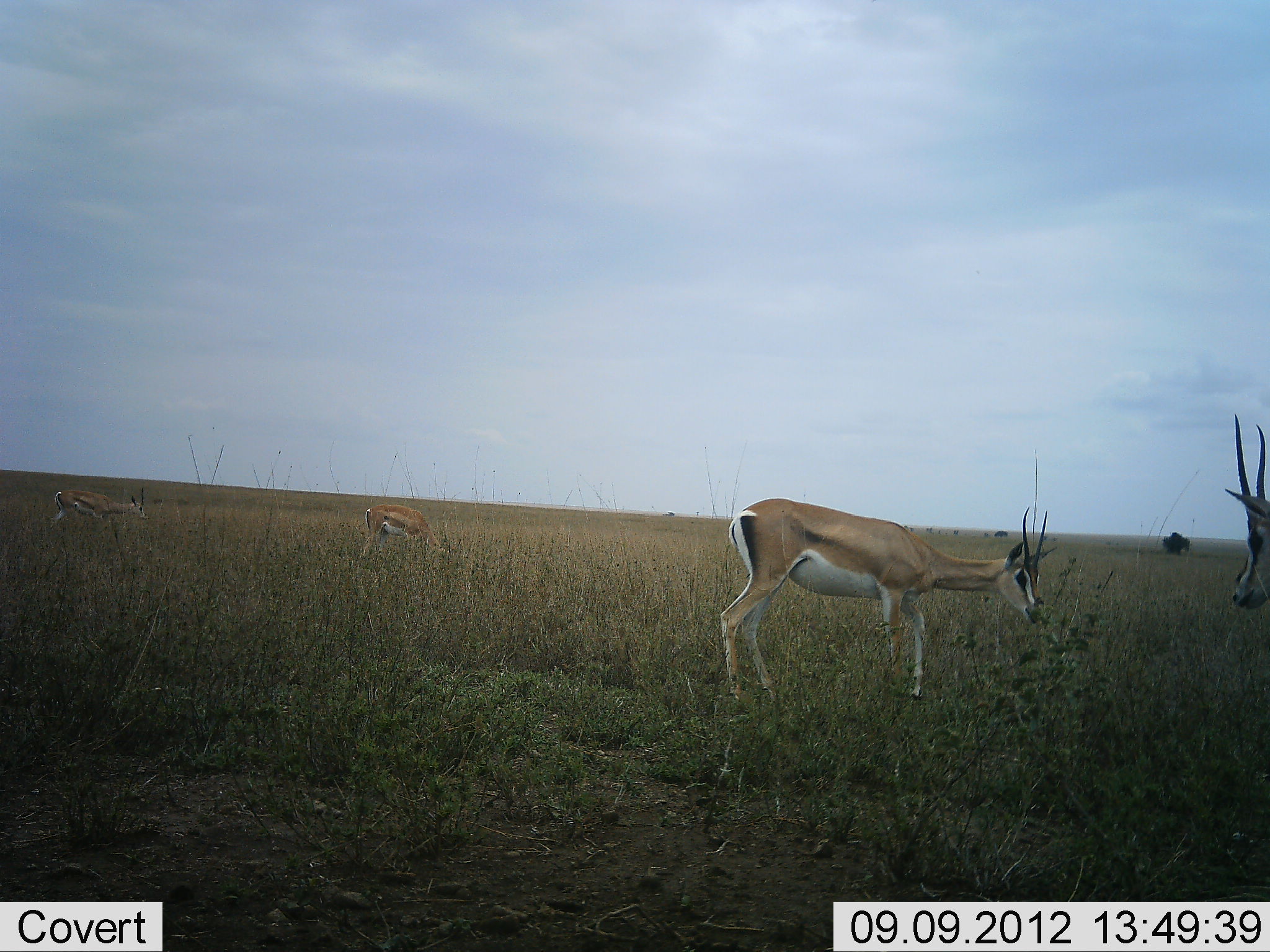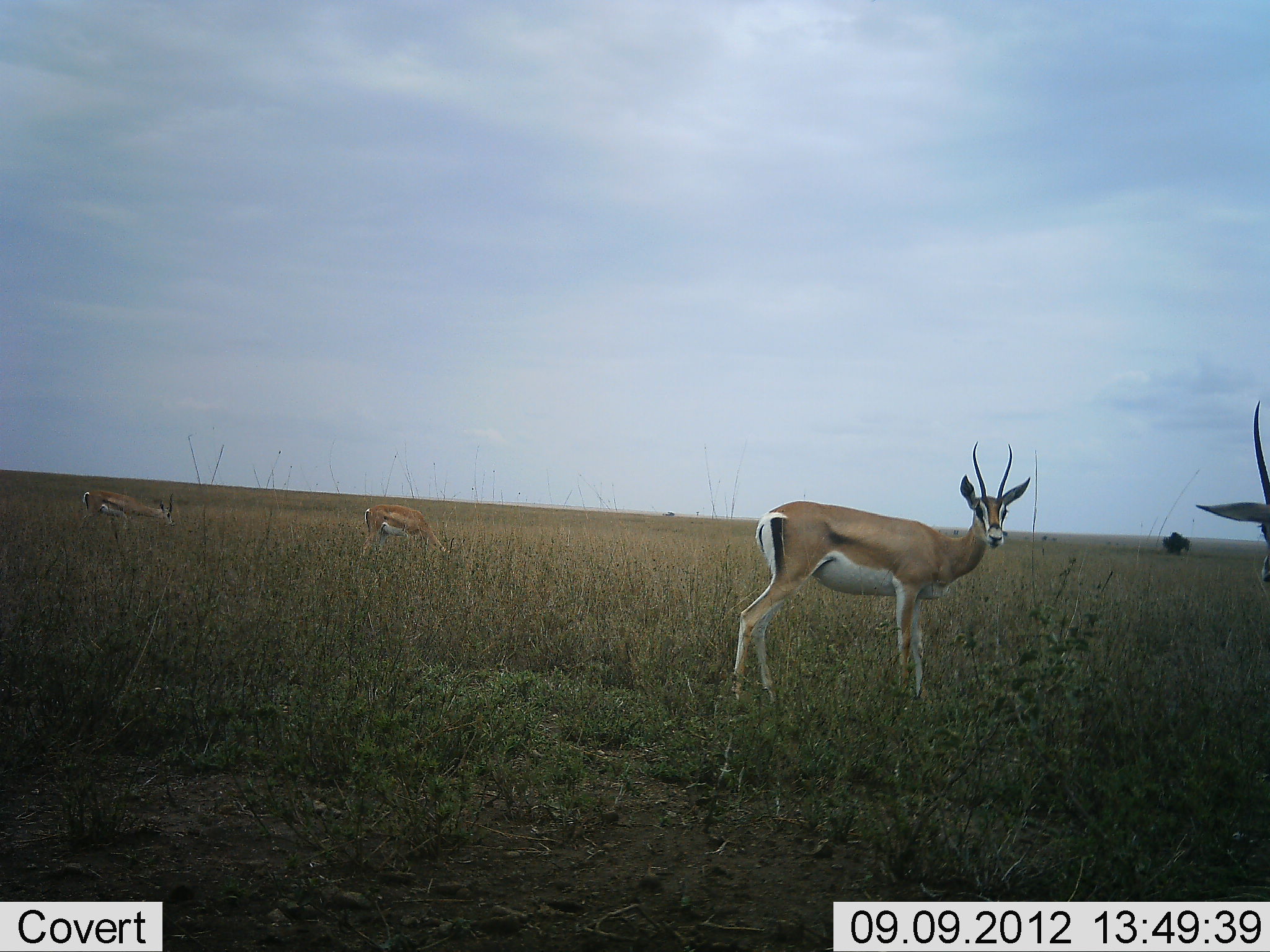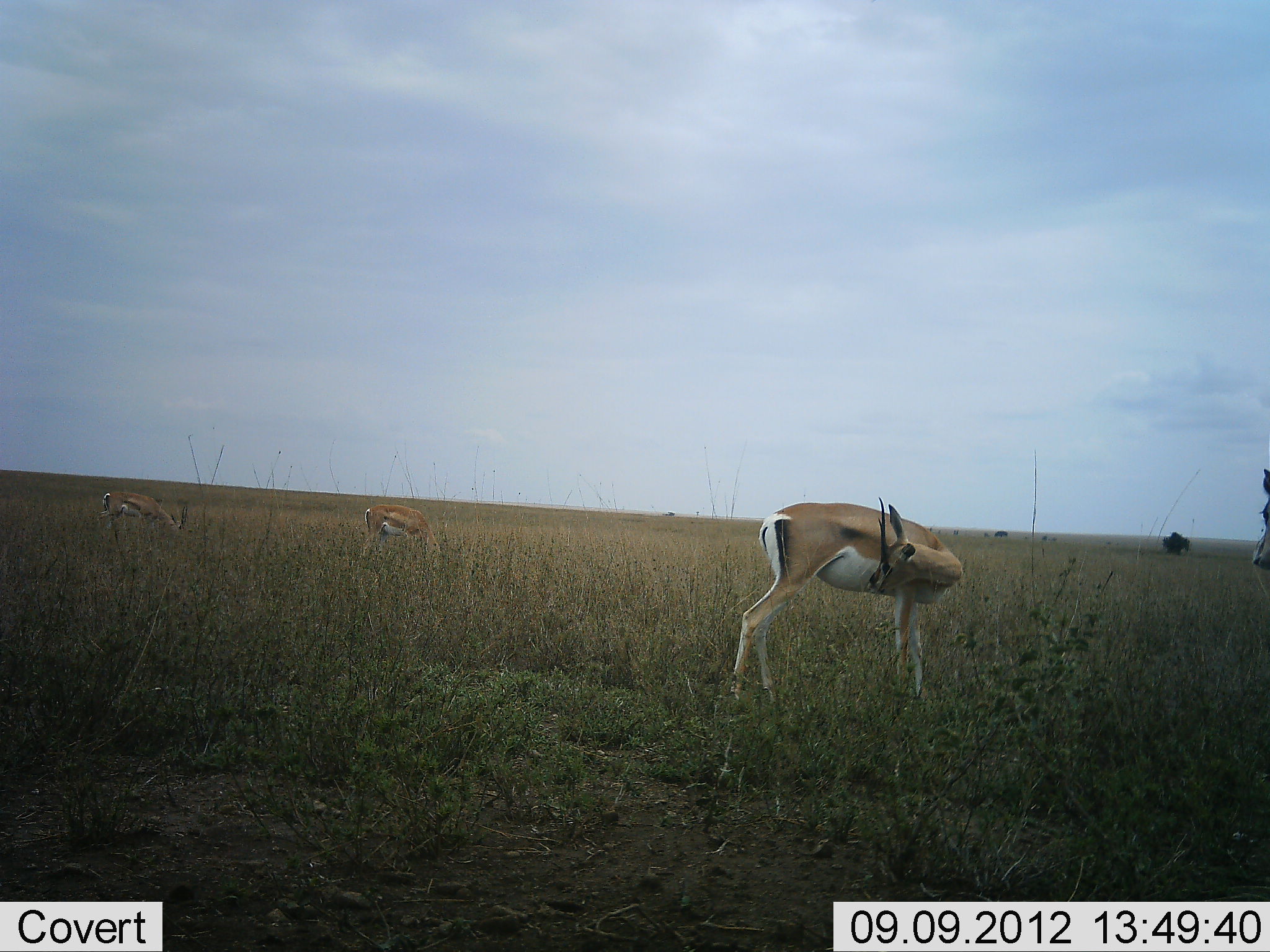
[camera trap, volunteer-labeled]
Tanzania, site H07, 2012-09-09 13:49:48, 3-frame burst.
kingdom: Animalia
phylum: Chordata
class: Mammalia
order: Artiodactyla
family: Bovidae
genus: Nanger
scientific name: Nanger granti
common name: grant's gazelle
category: gazellegrants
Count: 4.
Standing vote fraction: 80%.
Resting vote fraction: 0%.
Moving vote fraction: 20%.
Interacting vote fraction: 0%.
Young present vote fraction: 0%.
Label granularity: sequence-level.